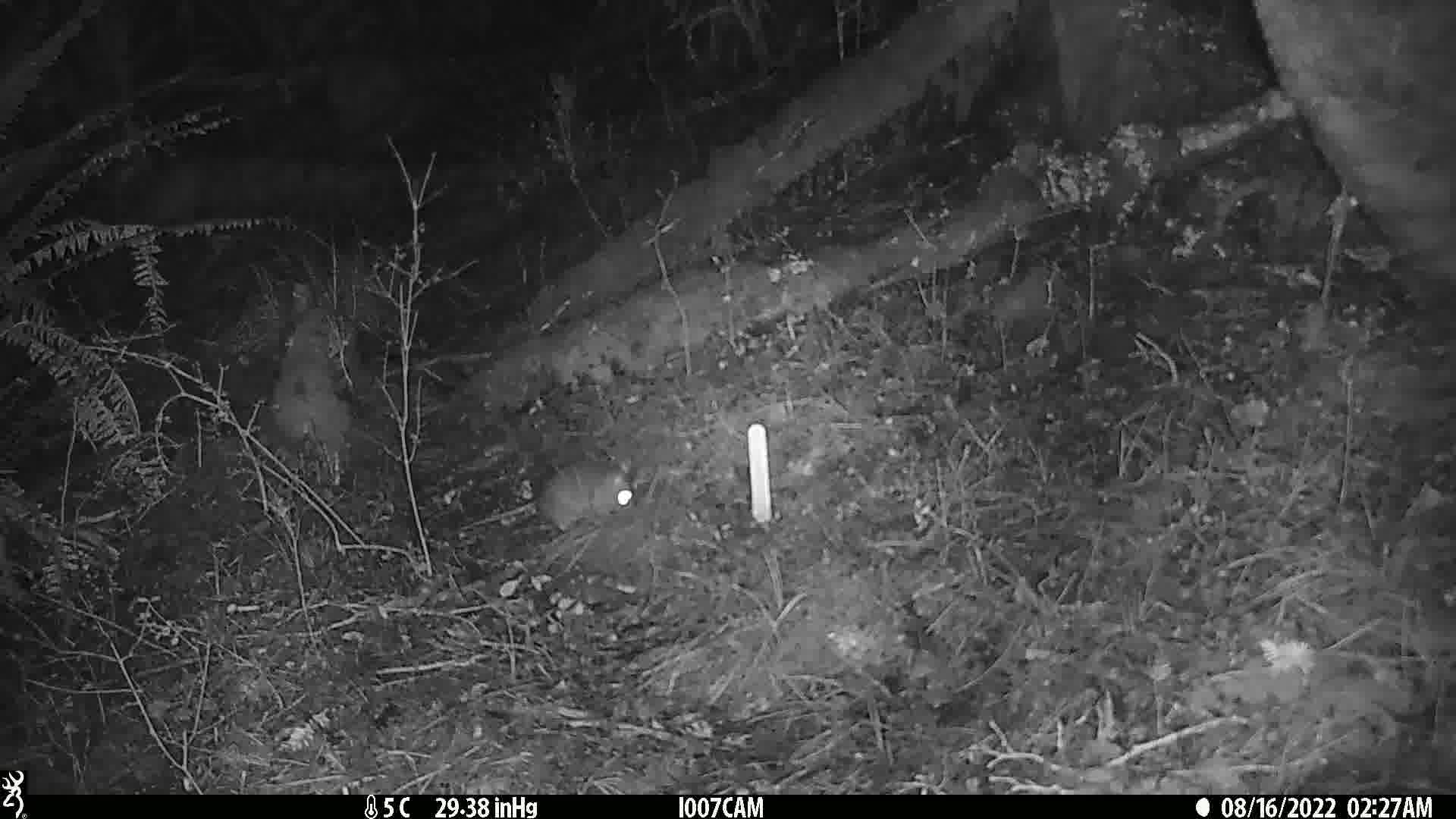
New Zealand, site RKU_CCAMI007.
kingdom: Animalia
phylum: Chordata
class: Mammalia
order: Rodentia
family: Muridae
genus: Rattus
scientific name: Rattus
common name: rat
Rat (Rattus).